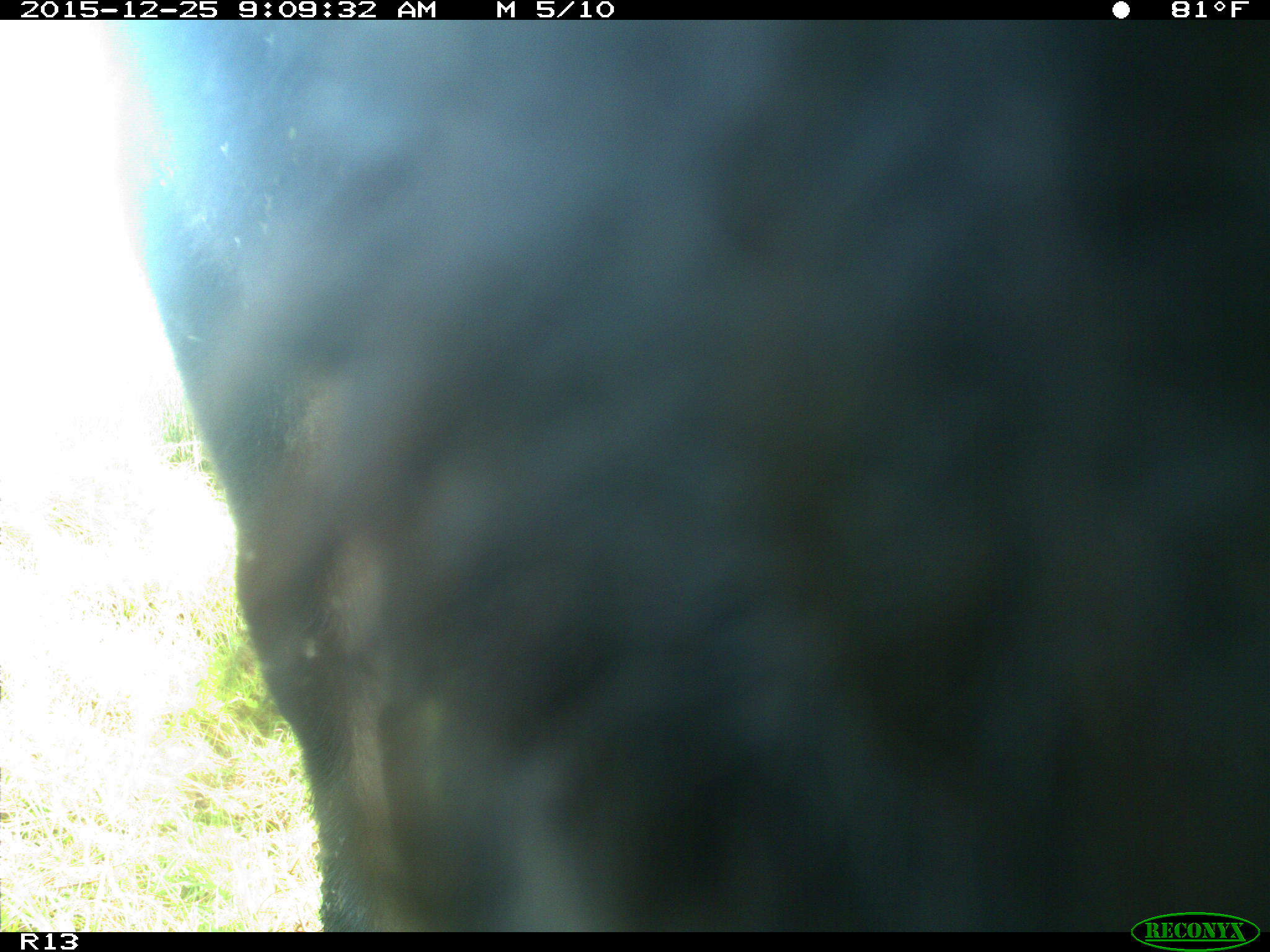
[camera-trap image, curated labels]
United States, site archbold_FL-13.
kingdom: Animalia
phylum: Chordata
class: Mammalia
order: Artiodactyla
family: Bovidae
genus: Bos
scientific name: Bos taurus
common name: domestic cow